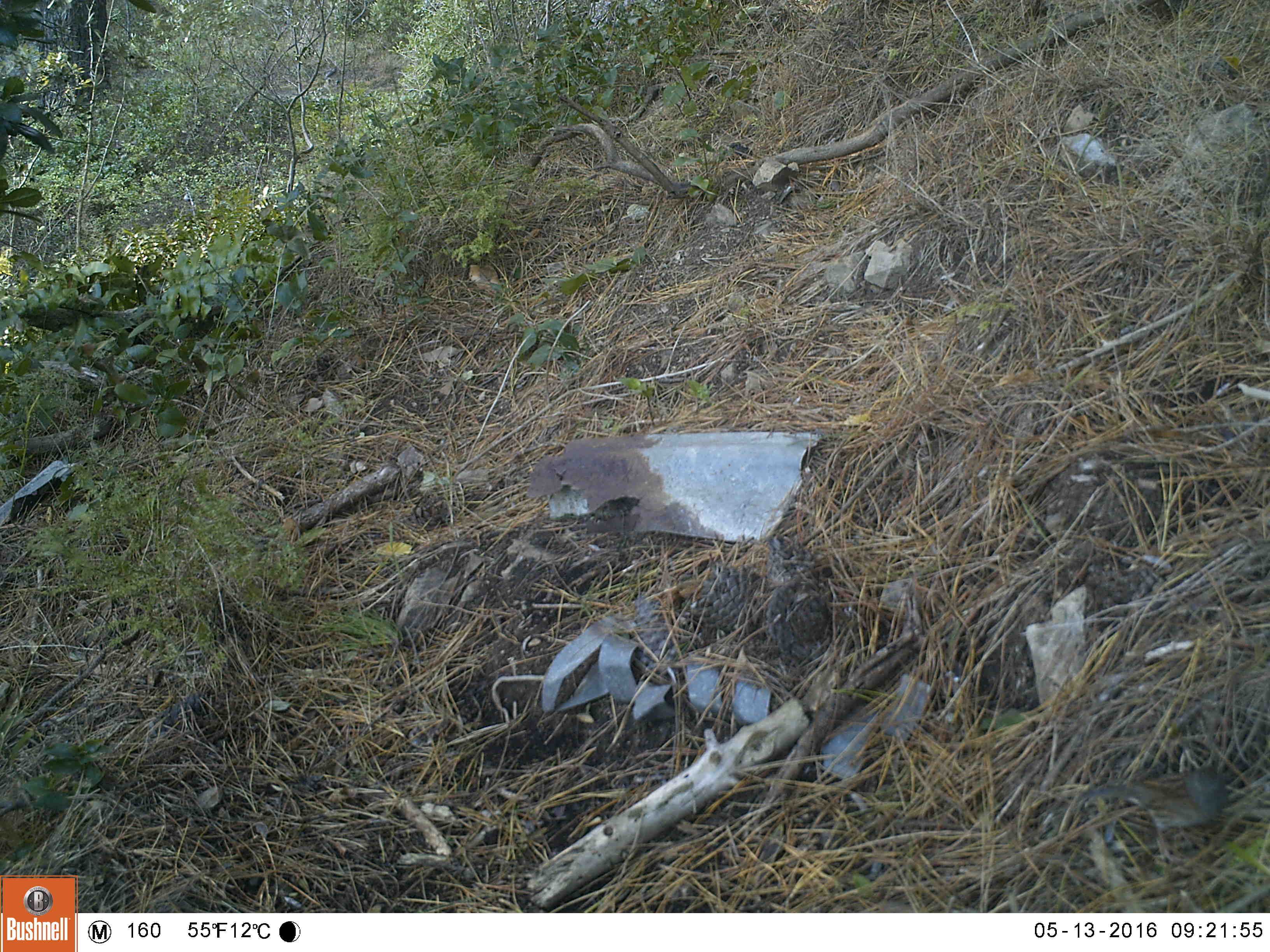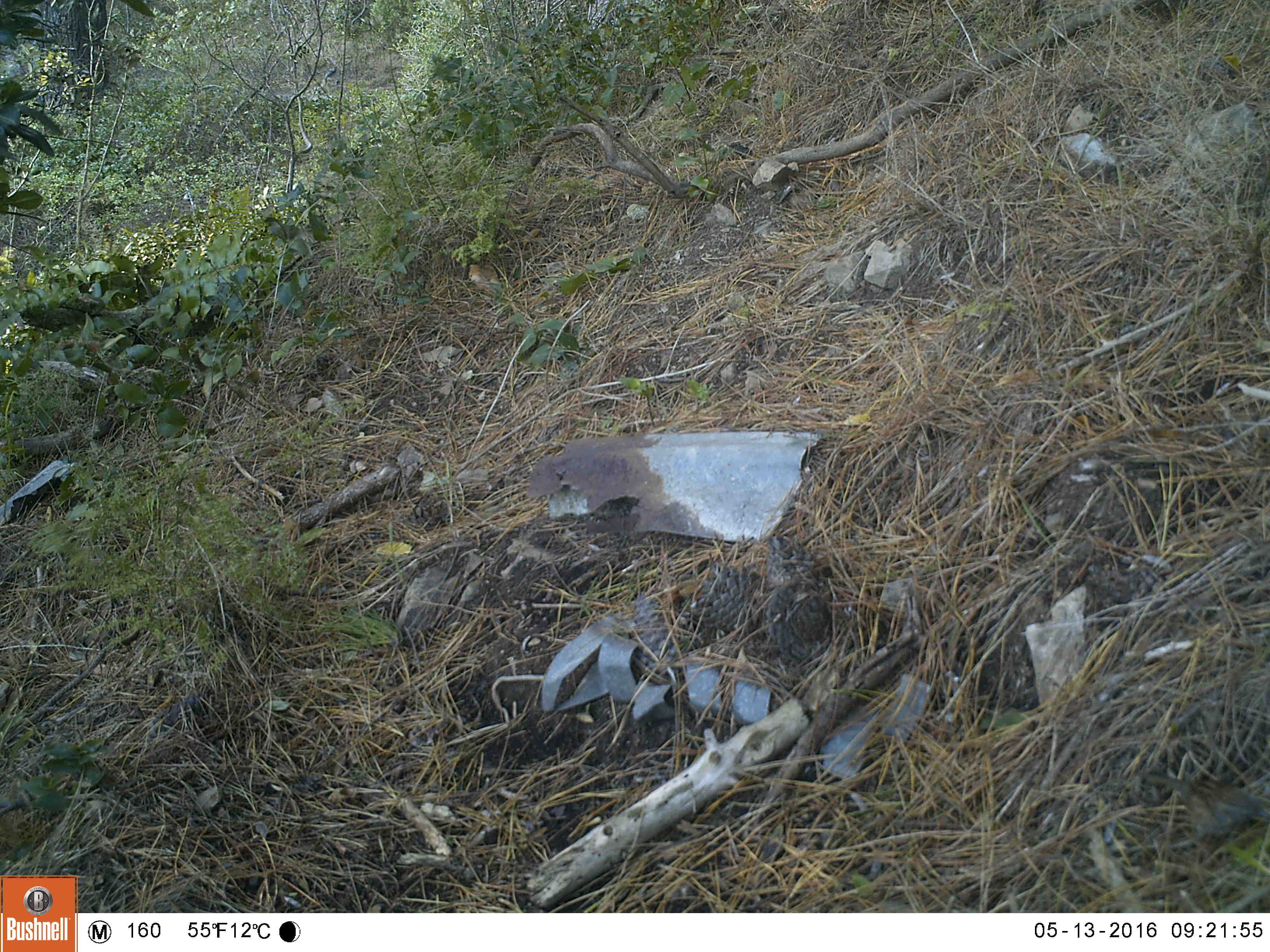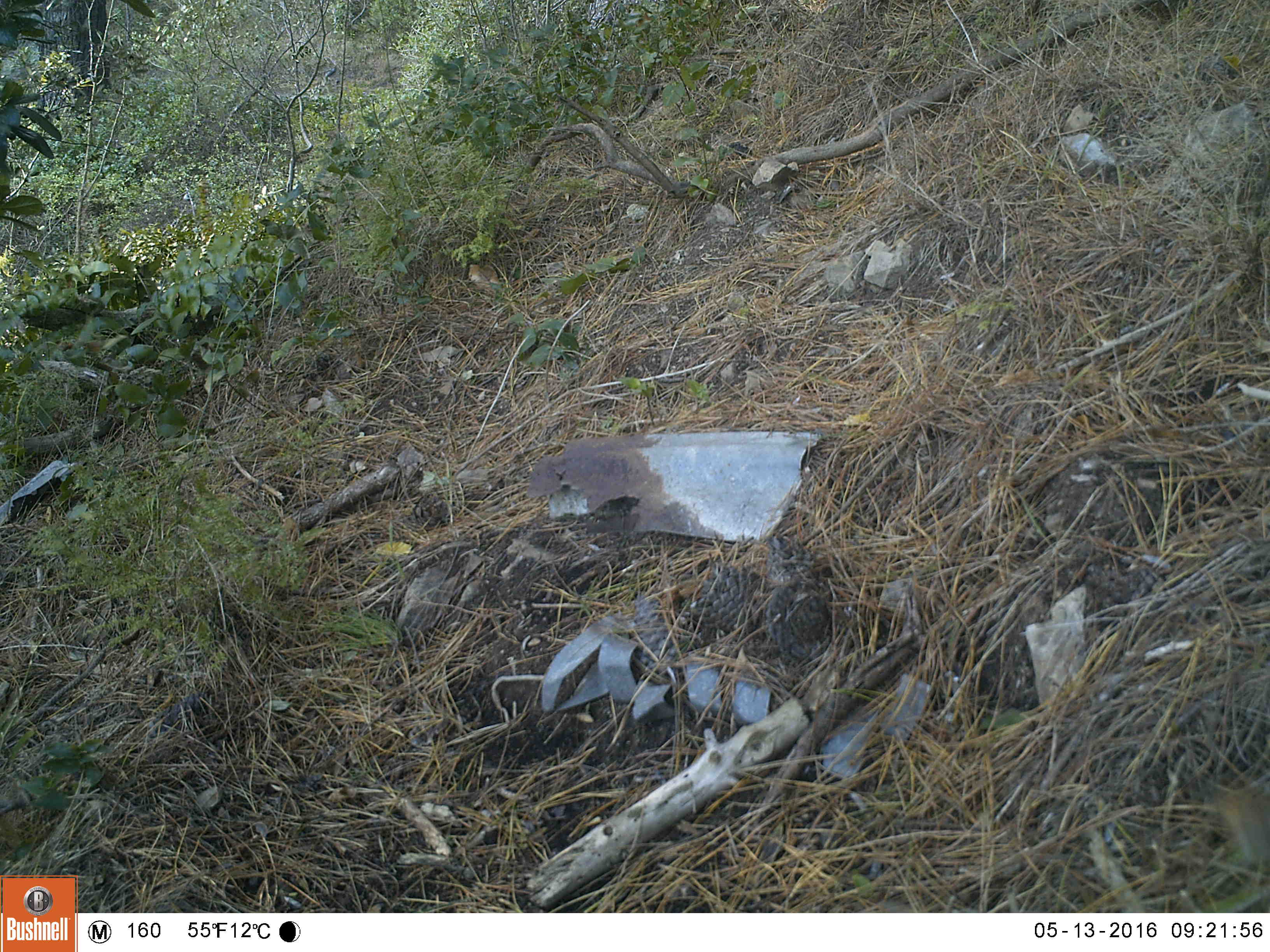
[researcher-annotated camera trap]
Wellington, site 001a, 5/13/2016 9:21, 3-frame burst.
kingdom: Animalia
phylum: Chordata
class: Aves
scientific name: Aves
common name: bird